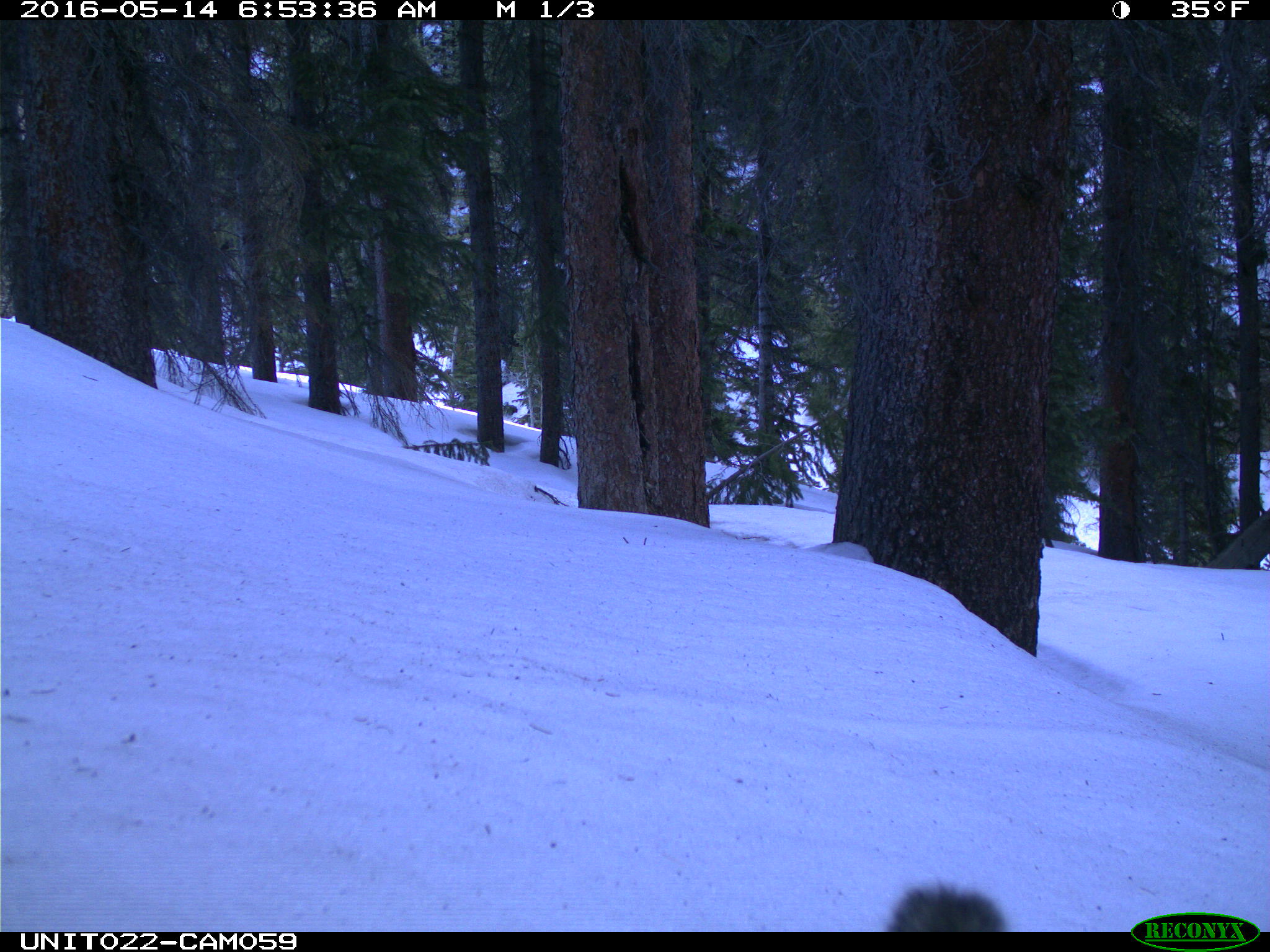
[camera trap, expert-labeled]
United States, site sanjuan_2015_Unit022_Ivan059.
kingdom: Animalia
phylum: Chordata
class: Mammalia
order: Rodentia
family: Sciuridae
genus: Tamiasciurus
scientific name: Tamiasciurus hudsonicus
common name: american red squirrel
Tamiasciurus hudsonicus (american red squirrel).